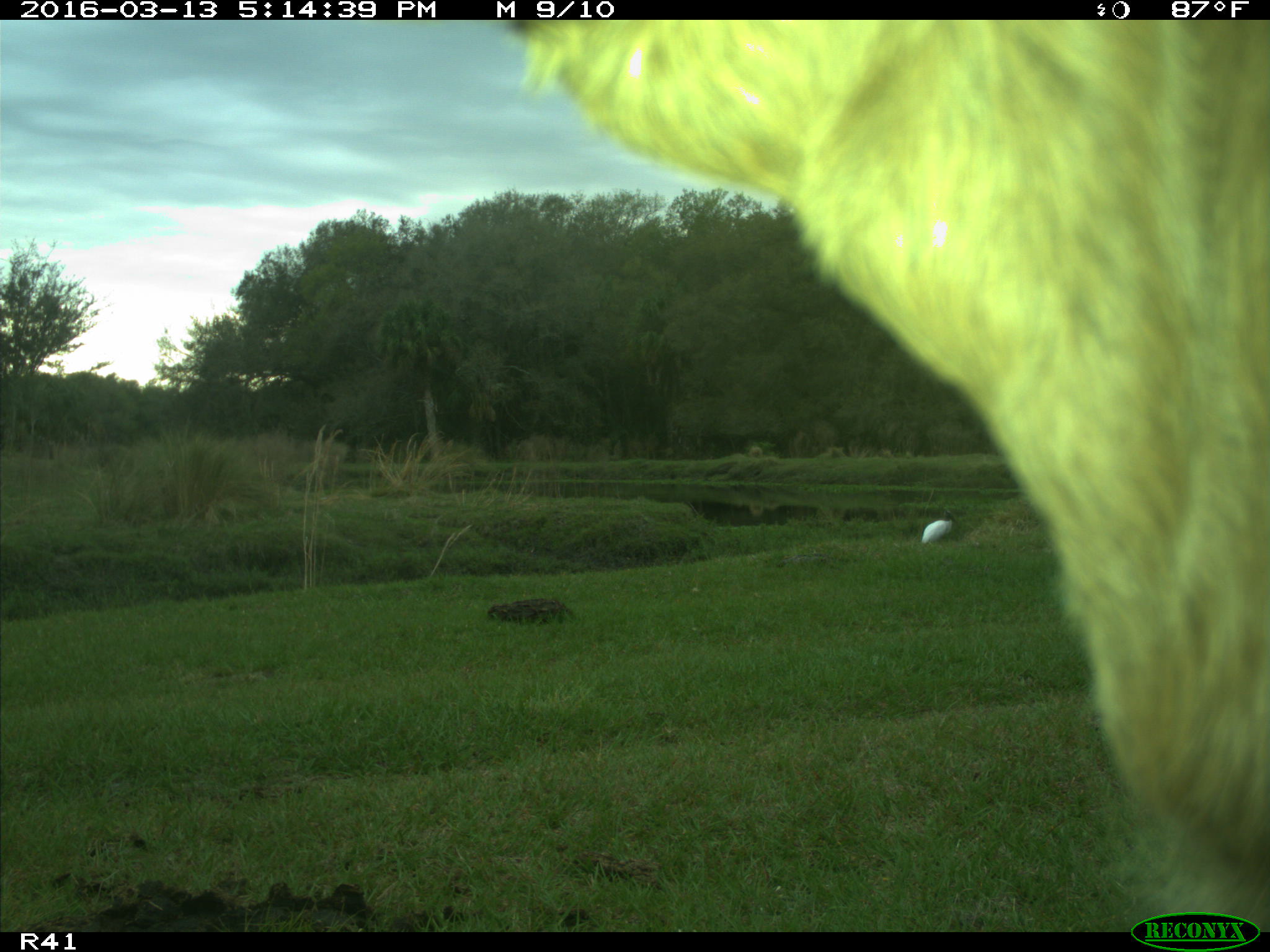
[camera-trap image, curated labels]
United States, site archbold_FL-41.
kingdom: Animalia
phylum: Chordata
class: Mammalia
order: Artiodactyla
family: Bovidae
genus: Bos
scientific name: Bos taurus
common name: domestic cow